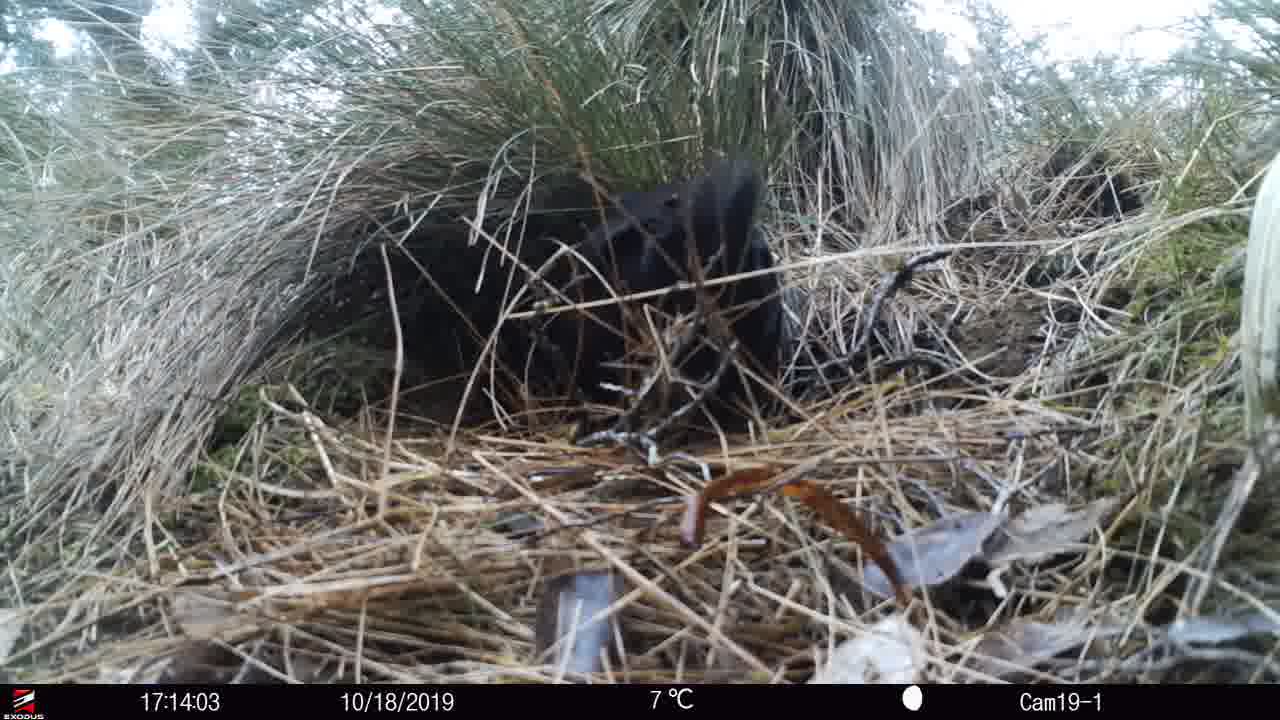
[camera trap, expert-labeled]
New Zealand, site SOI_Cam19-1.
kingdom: Animalia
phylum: Chordata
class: Aves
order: Gruiformes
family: Rallidae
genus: Gallirallus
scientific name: Gallirallus australis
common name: weka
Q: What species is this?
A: Weka (Gallirallus australis).